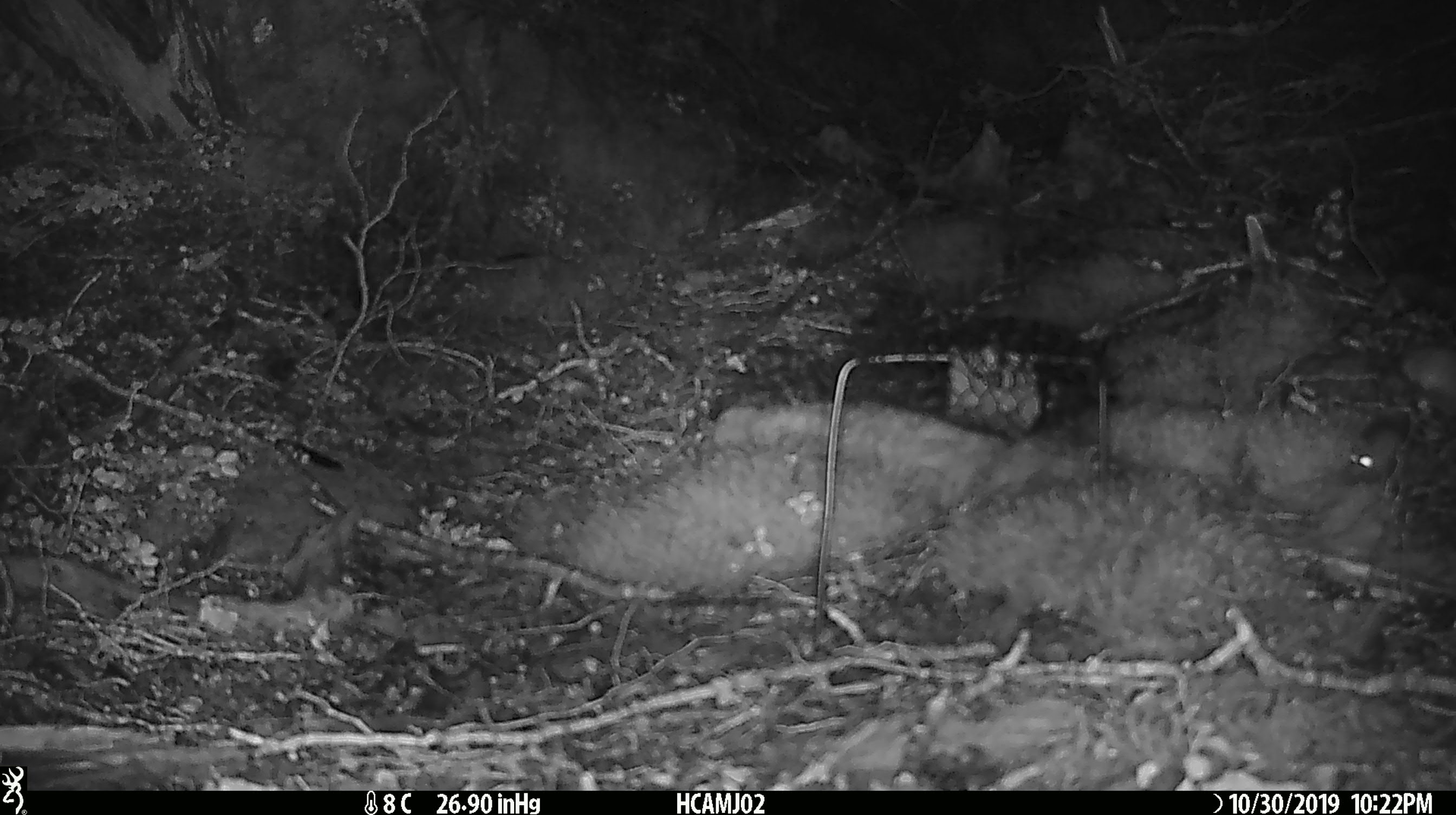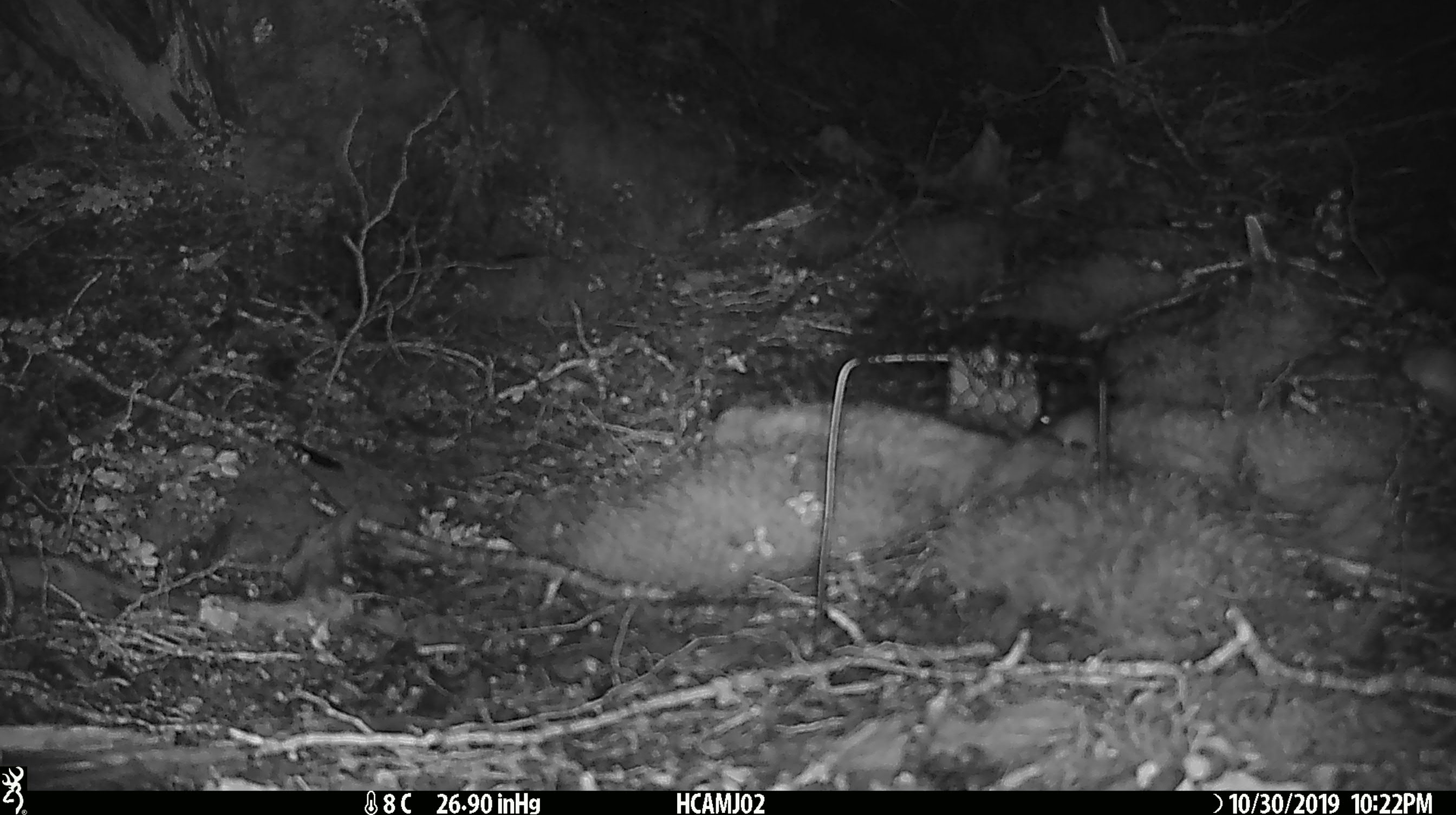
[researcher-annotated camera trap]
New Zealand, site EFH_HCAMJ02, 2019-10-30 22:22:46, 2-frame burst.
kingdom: Animalia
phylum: Chordata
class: Mammalia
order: Rodentia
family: Muridae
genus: Mus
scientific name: Mus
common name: mouse